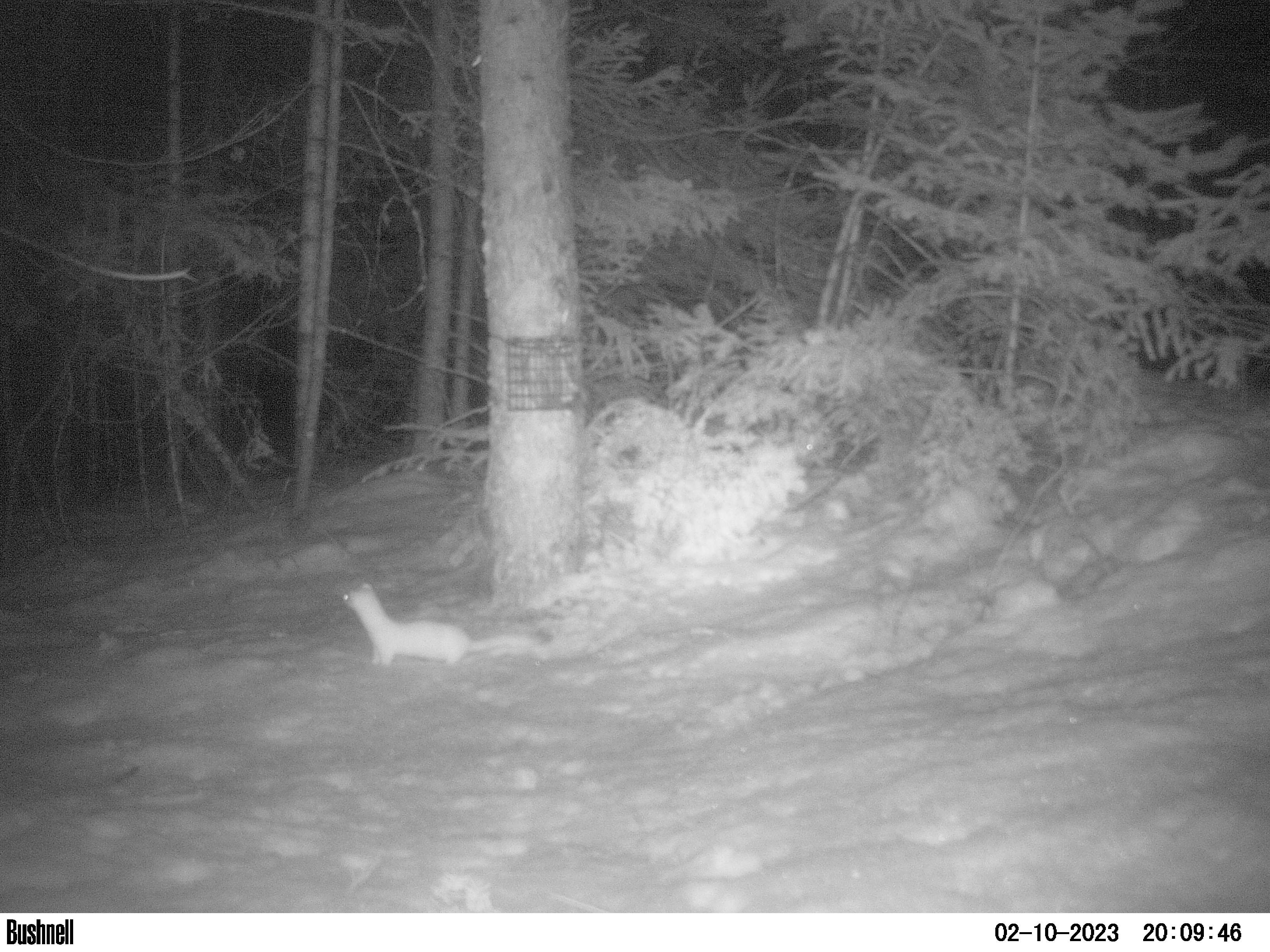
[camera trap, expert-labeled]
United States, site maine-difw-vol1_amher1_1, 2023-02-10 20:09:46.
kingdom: Animalia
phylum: Chordata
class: Mammalia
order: Carnivora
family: Mustelidae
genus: Neogale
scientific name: Neogale frenata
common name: long-tailed weasel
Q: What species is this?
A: Long-tailed weasel (Neogale frenata).